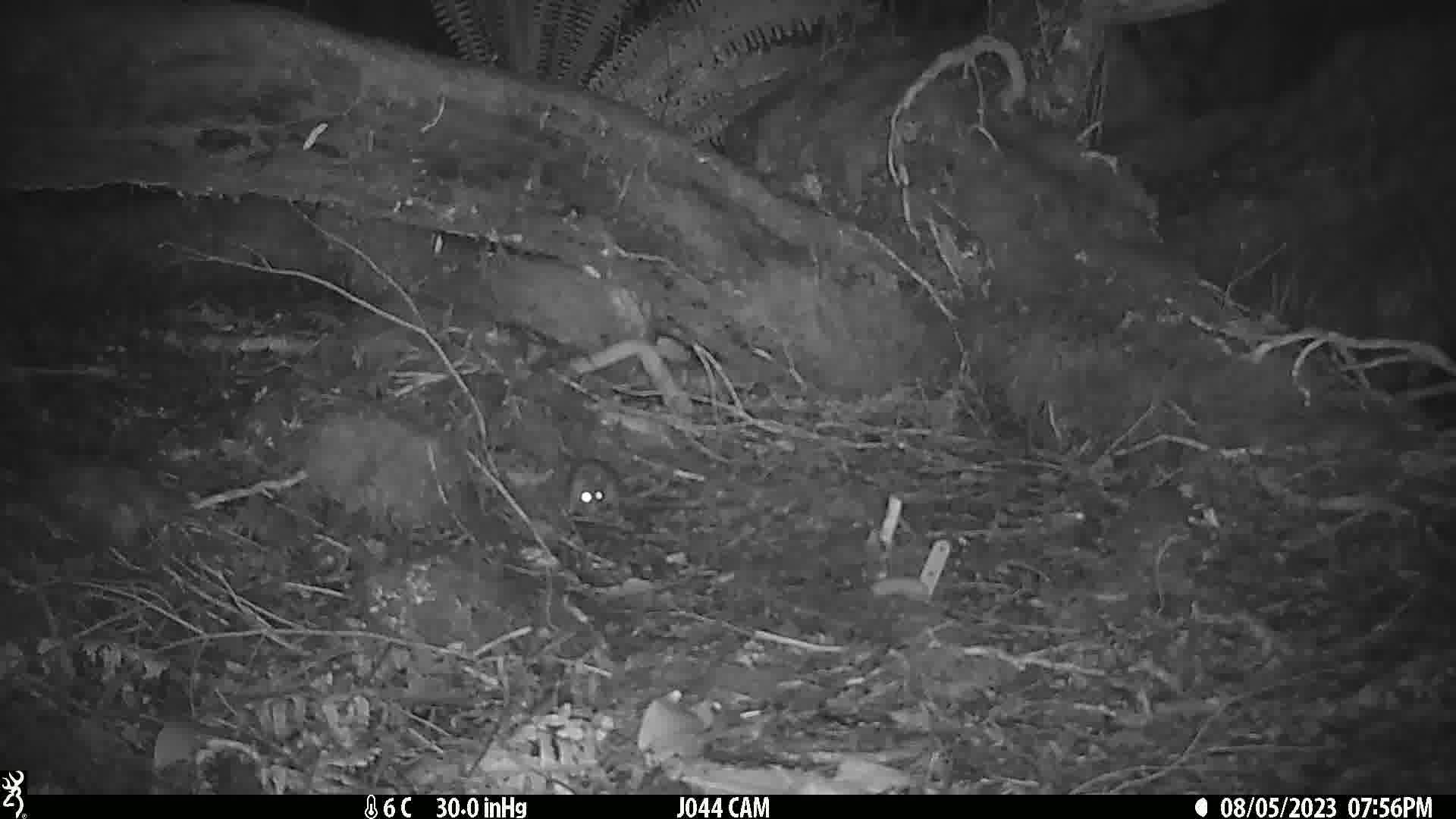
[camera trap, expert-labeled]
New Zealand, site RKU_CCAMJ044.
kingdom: Animalia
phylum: Chordata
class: Mammalia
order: Rodentia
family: Muridae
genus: Rattus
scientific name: Rattus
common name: rat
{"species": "rat (Rattus)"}